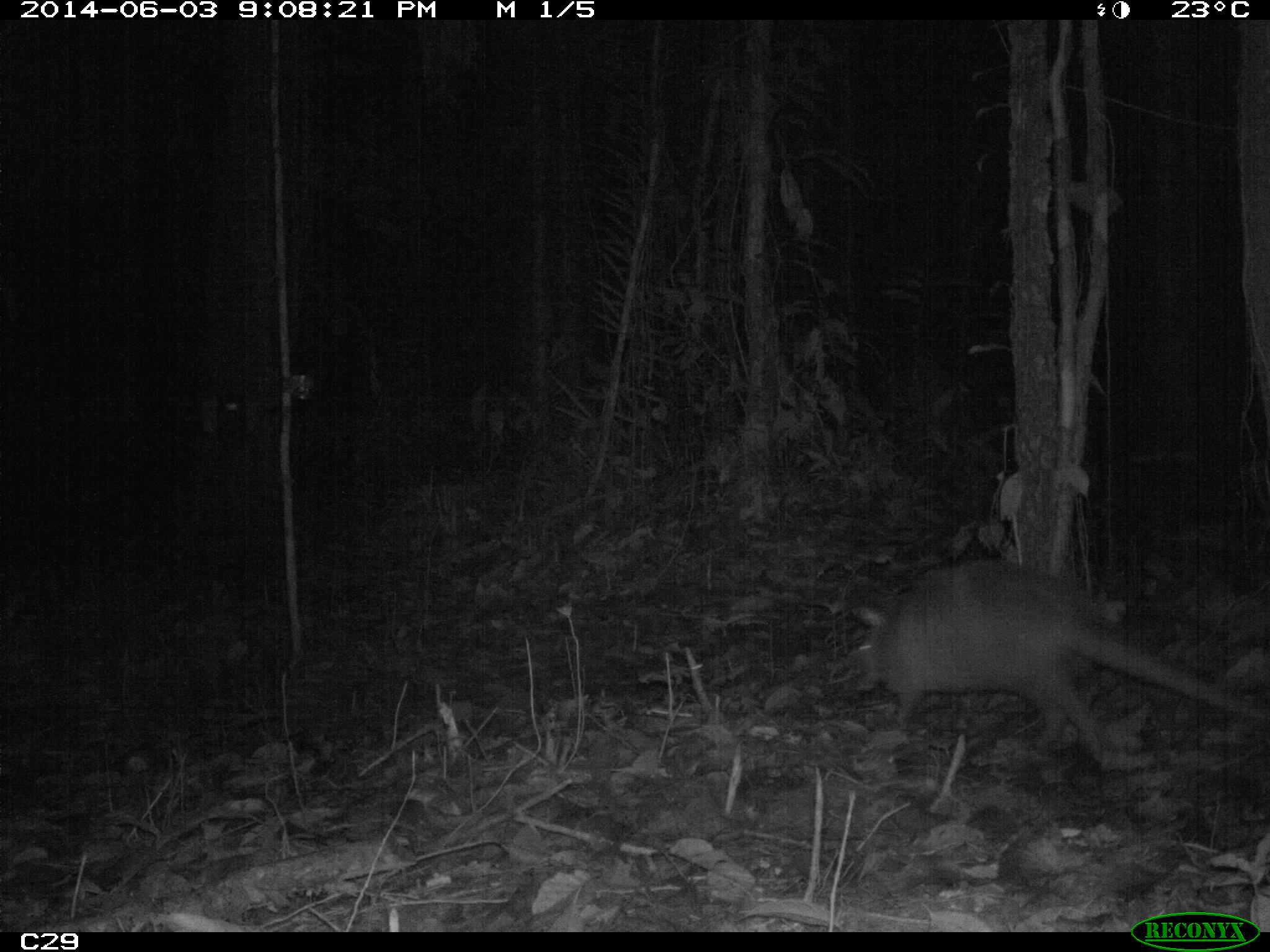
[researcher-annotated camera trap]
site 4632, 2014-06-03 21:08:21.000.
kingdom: Animalia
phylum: Chordata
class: Mammalia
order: Cingulata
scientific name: Cingulata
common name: armadillo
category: unknown armadillo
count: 1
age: adult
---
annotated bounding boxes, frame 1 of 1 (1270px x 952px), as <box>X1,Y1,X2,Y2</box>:
unknown armadillo: <box>848,553,1270,768</box>